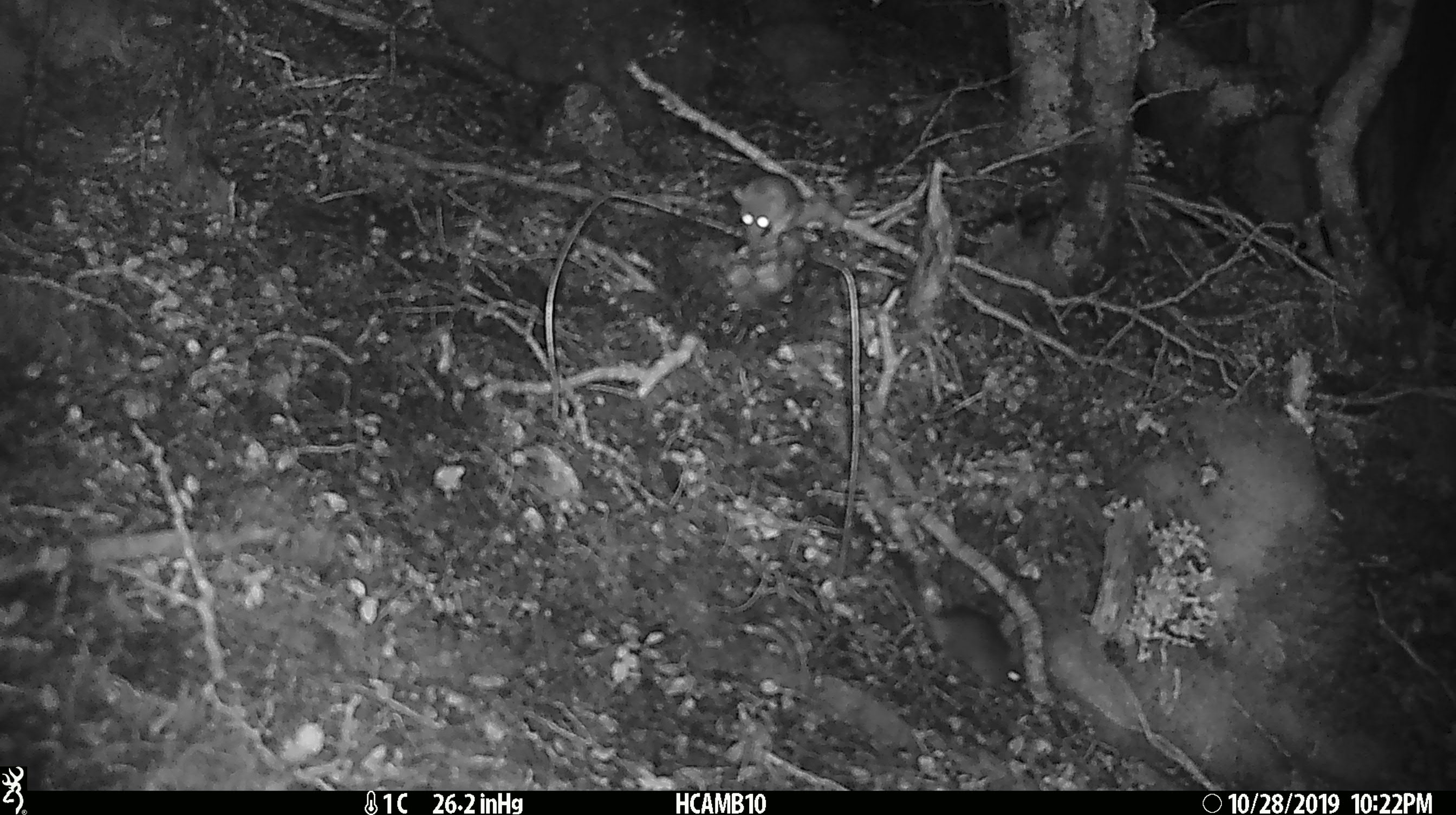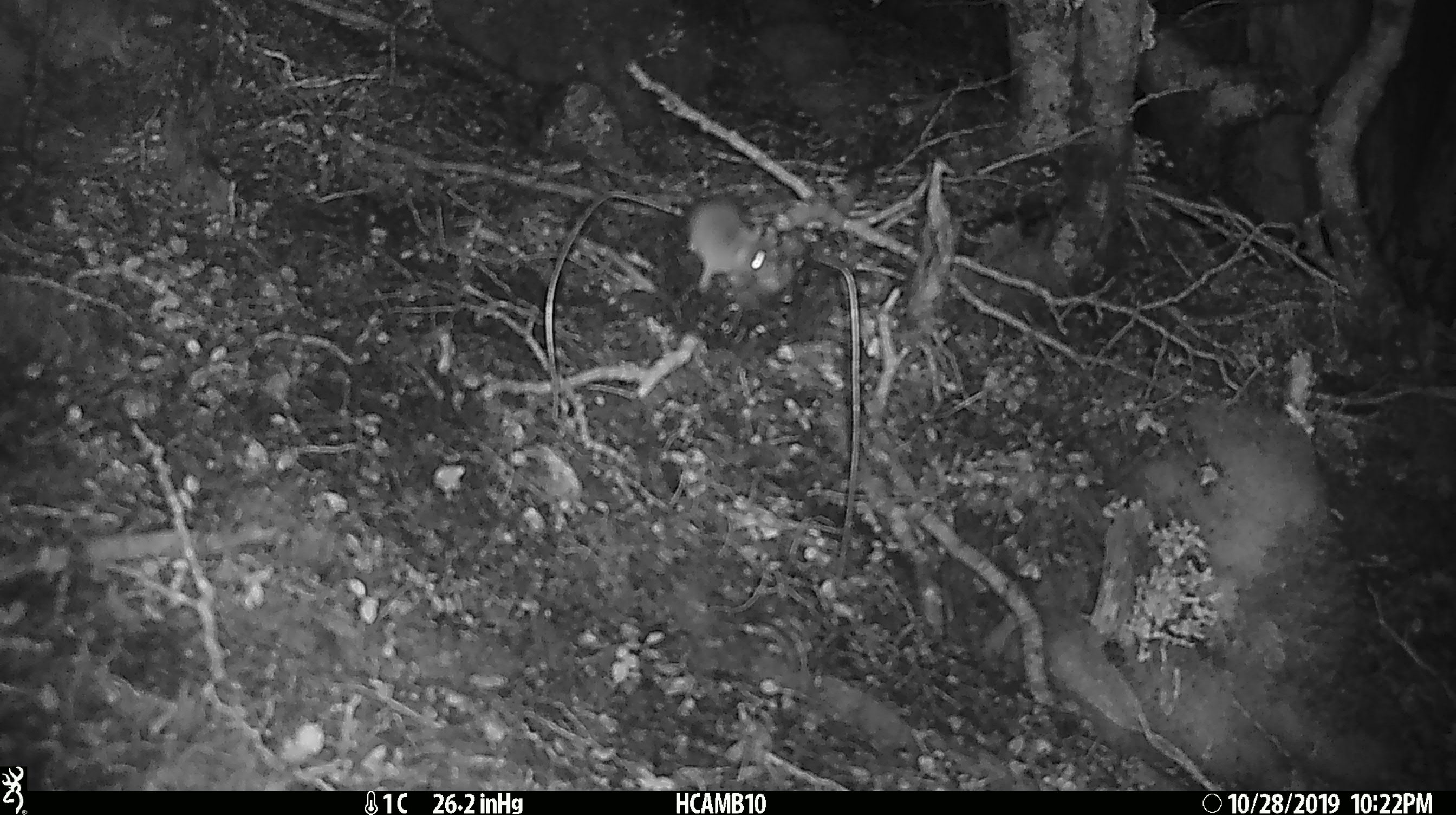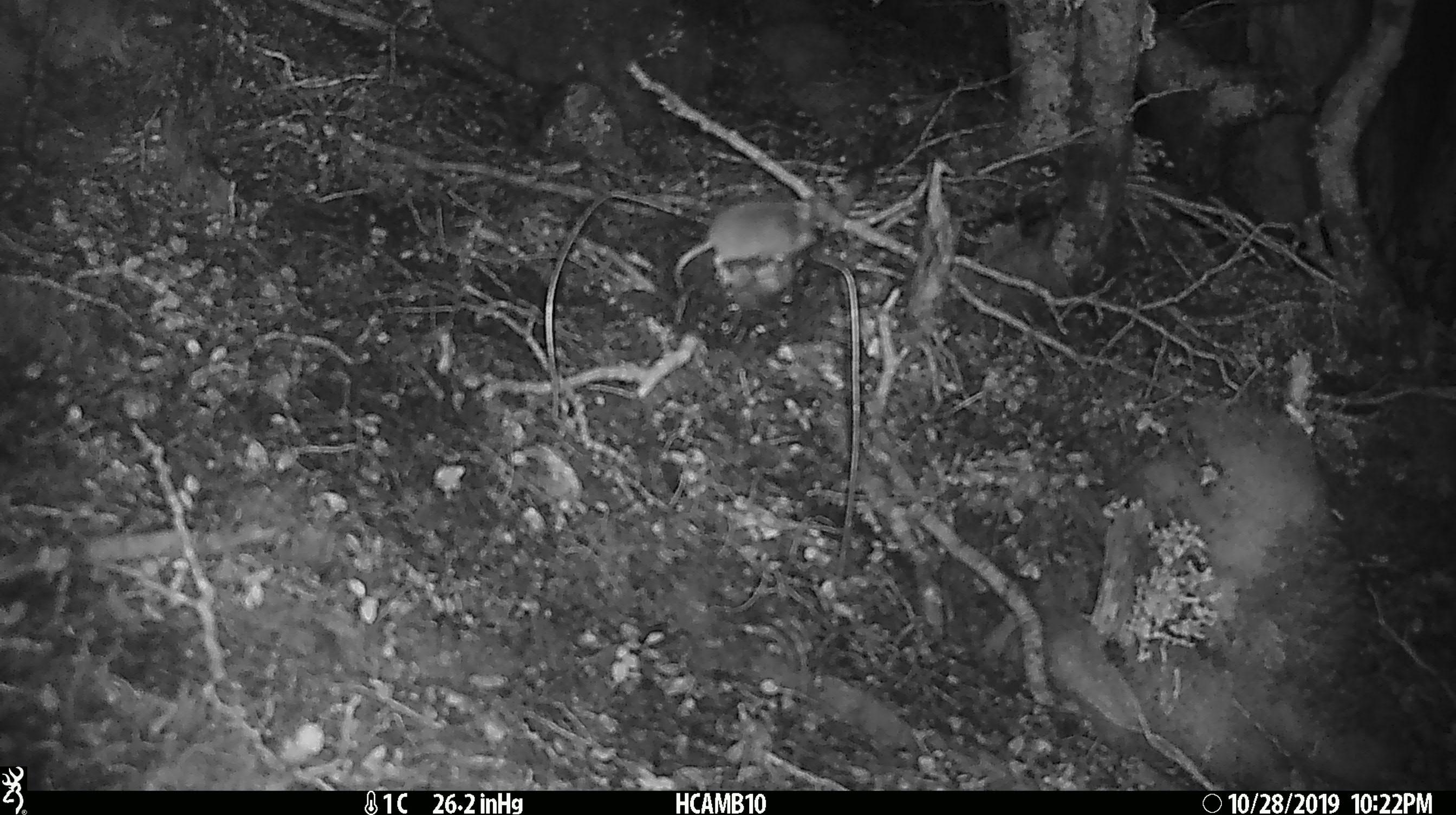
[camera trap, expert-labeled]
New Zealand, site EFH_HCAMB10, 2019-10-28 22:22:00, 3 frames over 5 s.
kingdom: Animalia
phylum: Chordata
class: Mammalia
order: Rodentia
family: Muridae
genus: Mus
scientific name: Mus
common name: mouse